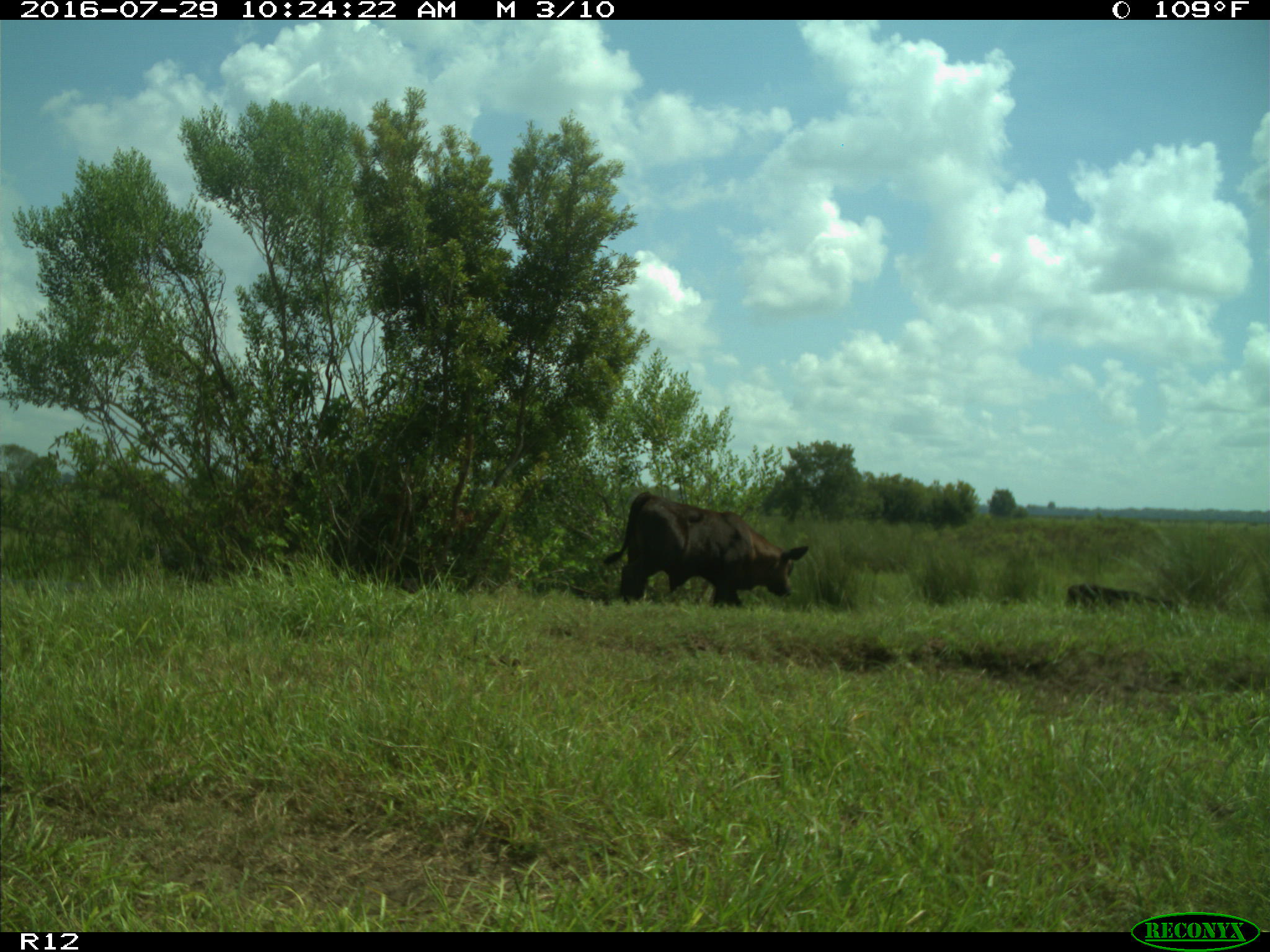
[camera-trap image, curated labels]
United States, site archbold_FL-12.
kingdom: Animalia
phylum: Chordata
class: Mammalia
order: Artiodactyla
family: Bovidae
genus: Bos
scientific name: Bos taurus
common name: domestic cow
Bos taurus (domestic cow).